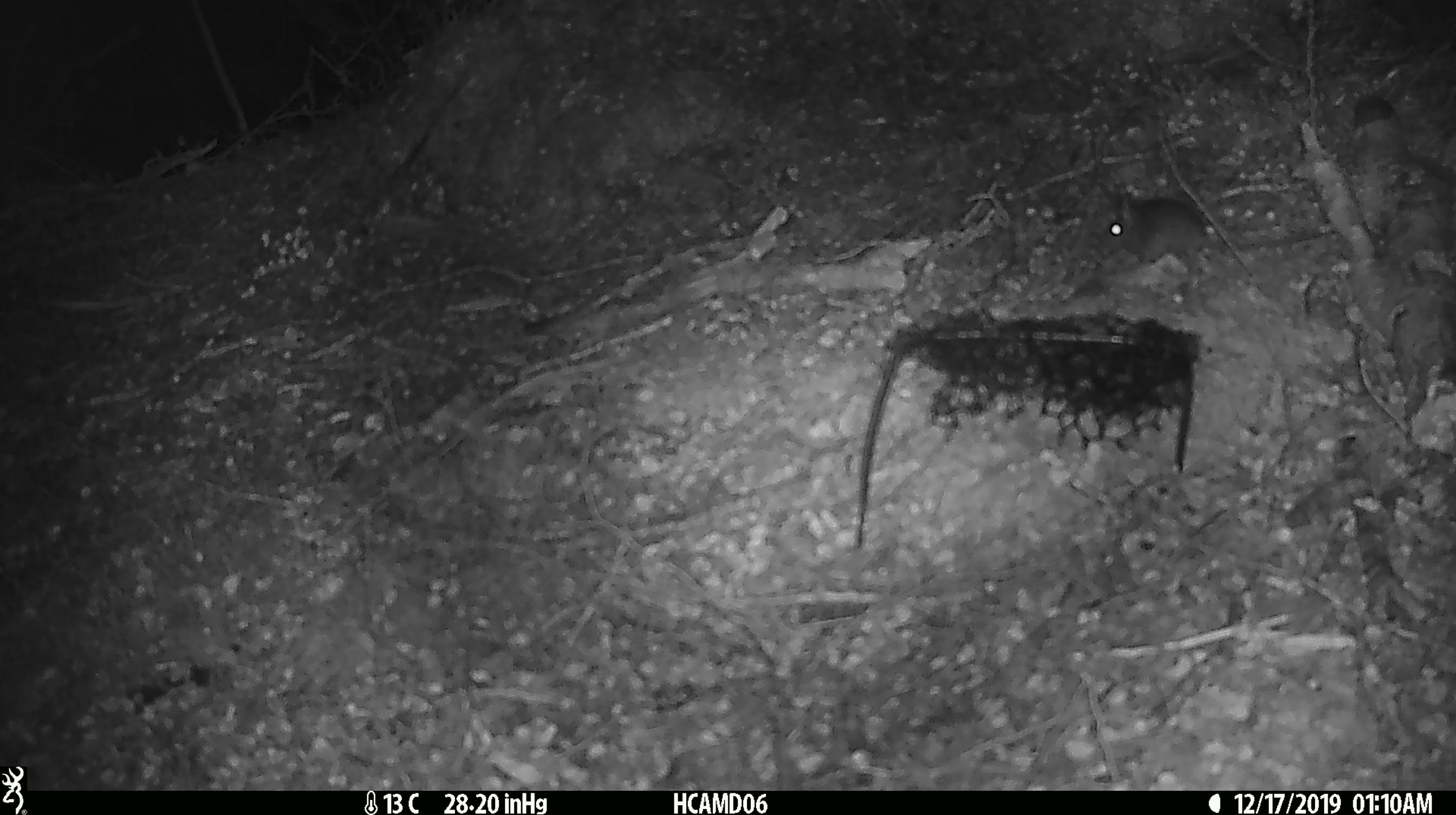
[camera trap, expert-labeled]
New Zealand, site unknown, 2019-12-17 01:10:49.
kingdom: Animalia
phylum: Chordata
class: Mammalia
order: Rodentia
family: Muridae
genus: Mus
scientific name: Mus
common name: mouse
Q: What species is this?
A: Mouse (Mus).